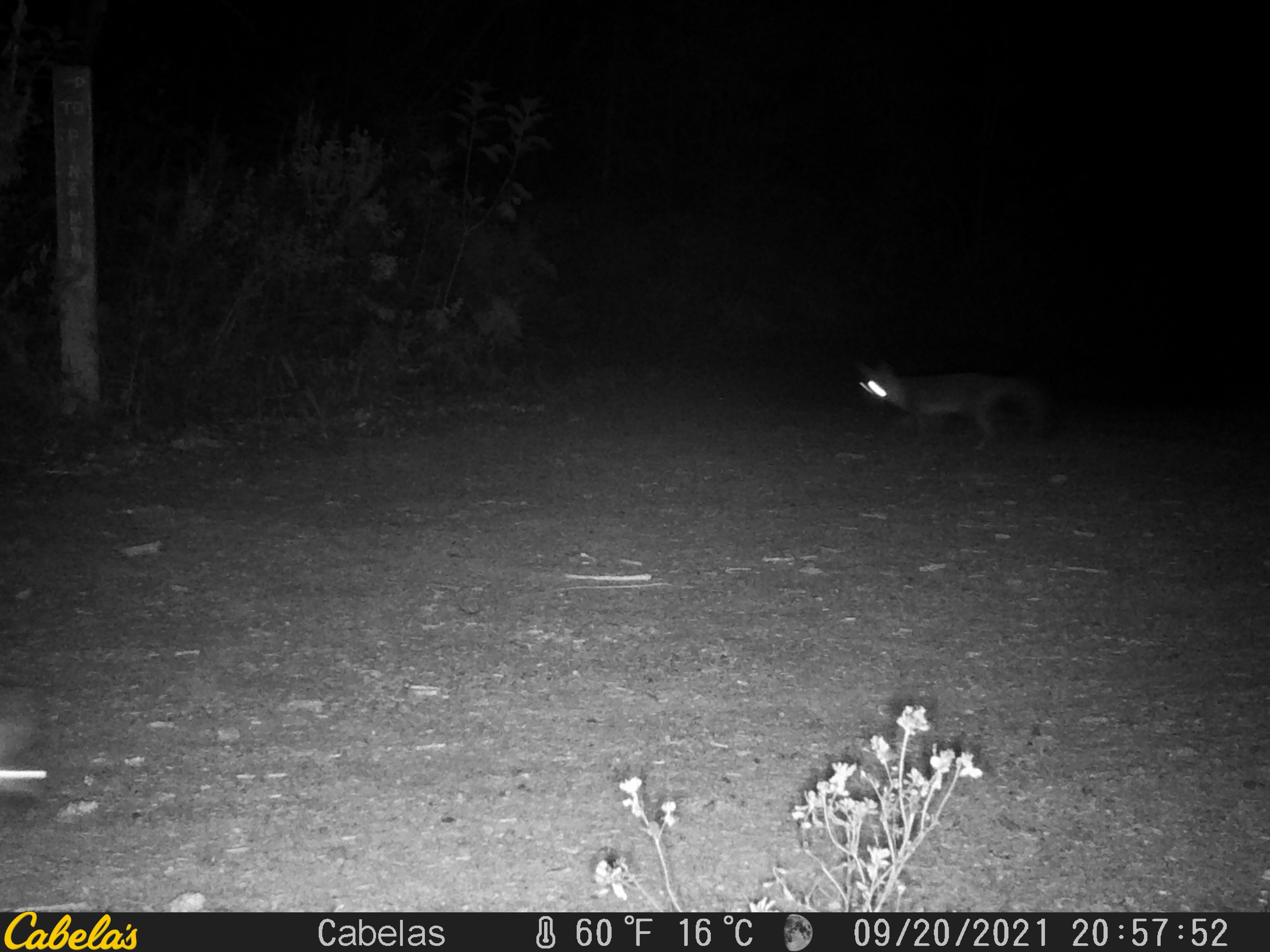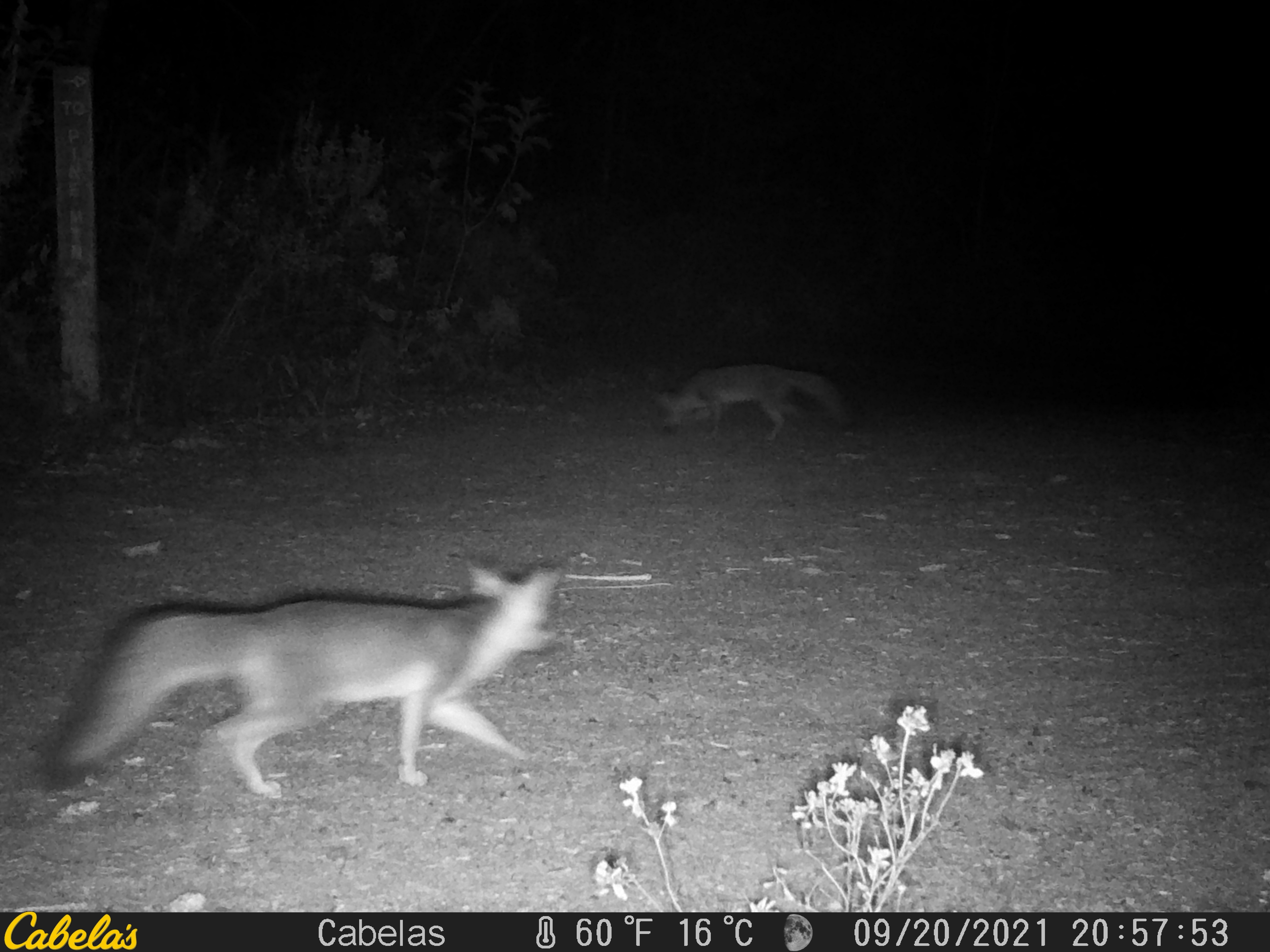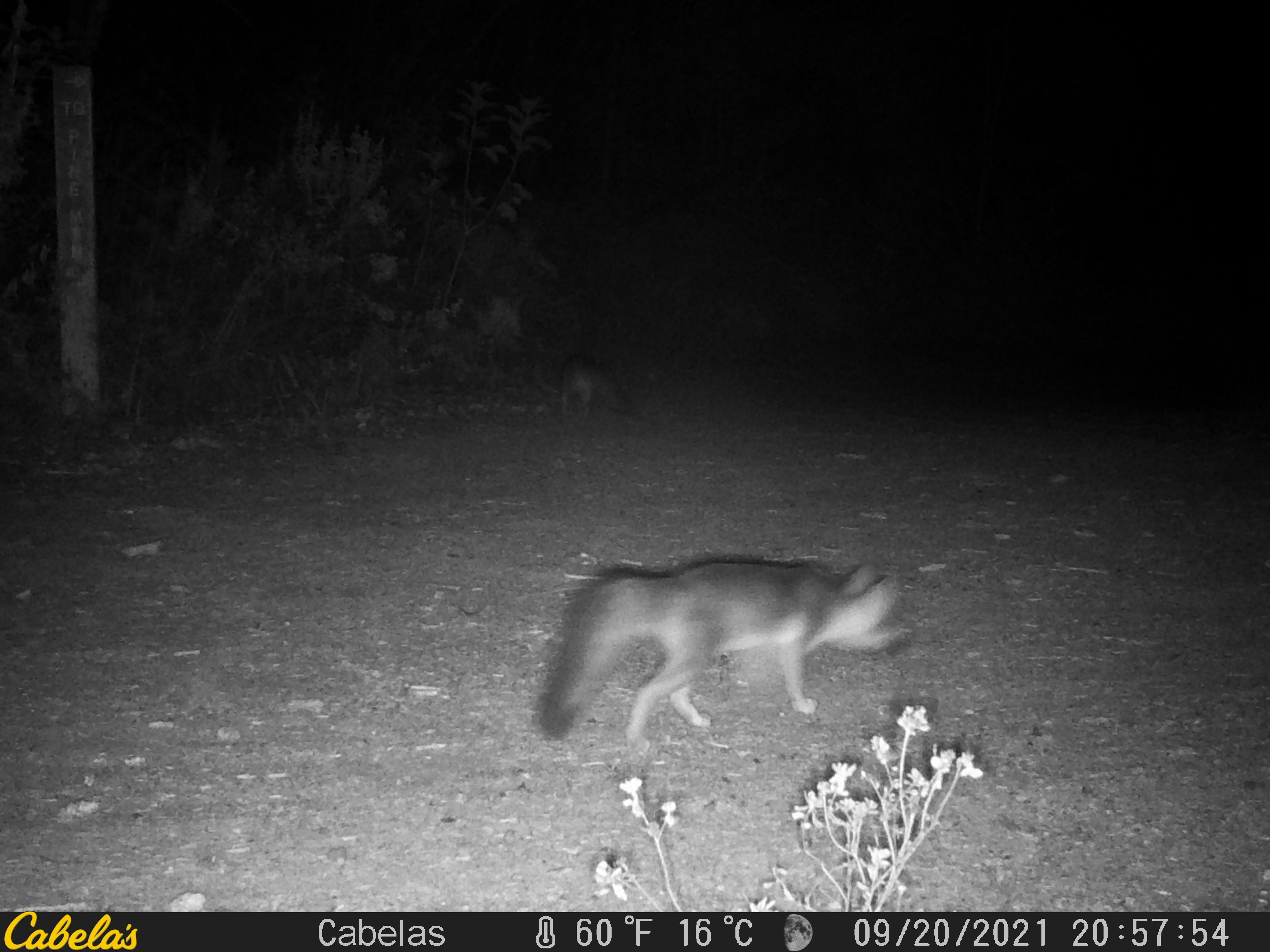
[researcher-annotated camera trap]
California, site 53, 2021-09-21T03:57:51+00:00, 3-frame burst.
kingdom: Animalia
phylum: Chordata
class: Mammalia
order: Carnivora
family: Canidae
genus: Urocyon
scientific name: Urocyon cinereoargenteus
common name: gray fox